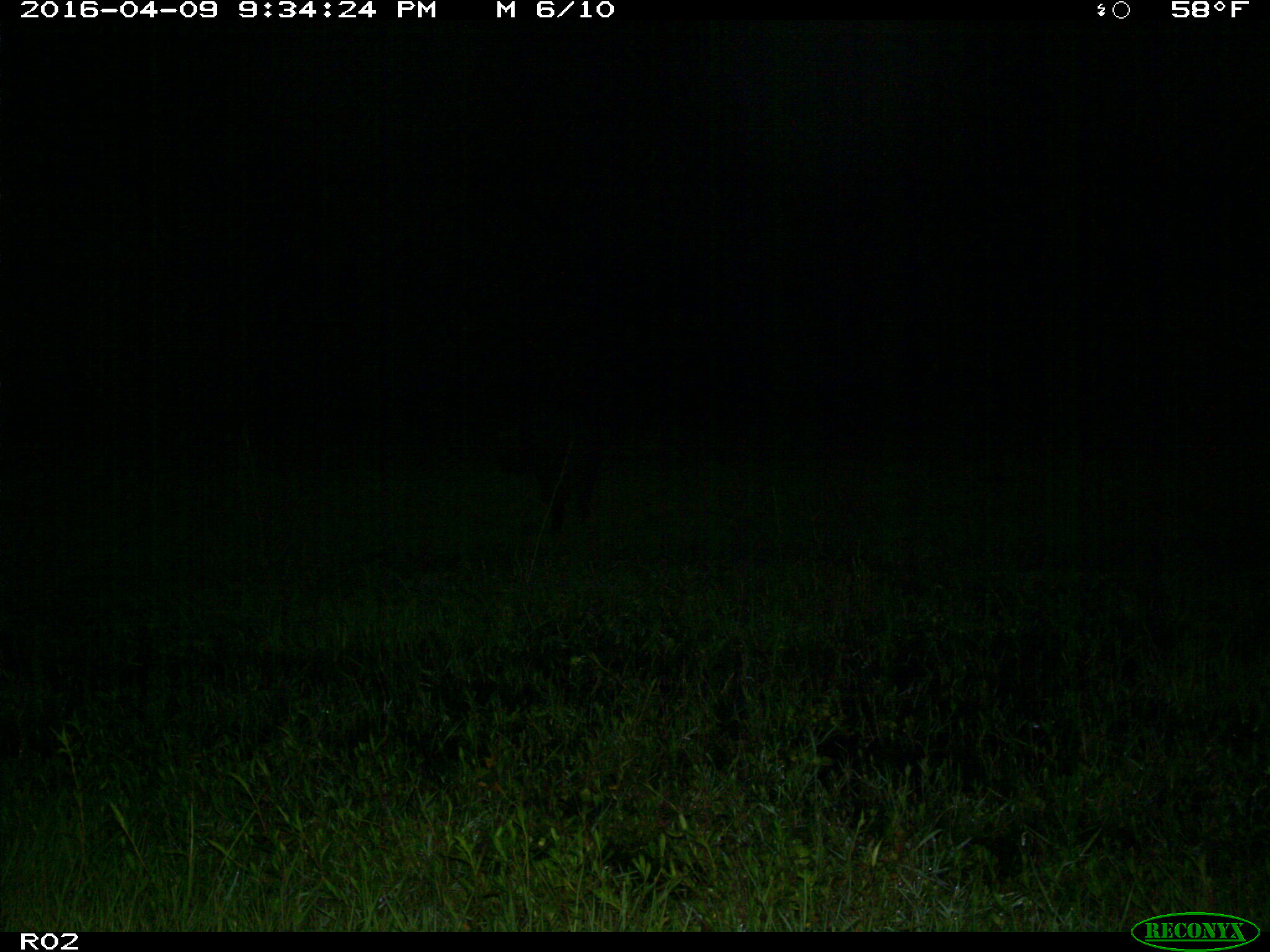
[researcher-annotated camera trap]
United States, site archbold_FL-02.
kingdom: Animalia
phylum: Chordata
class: Mammalia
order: Artiodactyla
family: Suidae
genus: Sus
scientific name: Sus scrofa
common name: wild boar